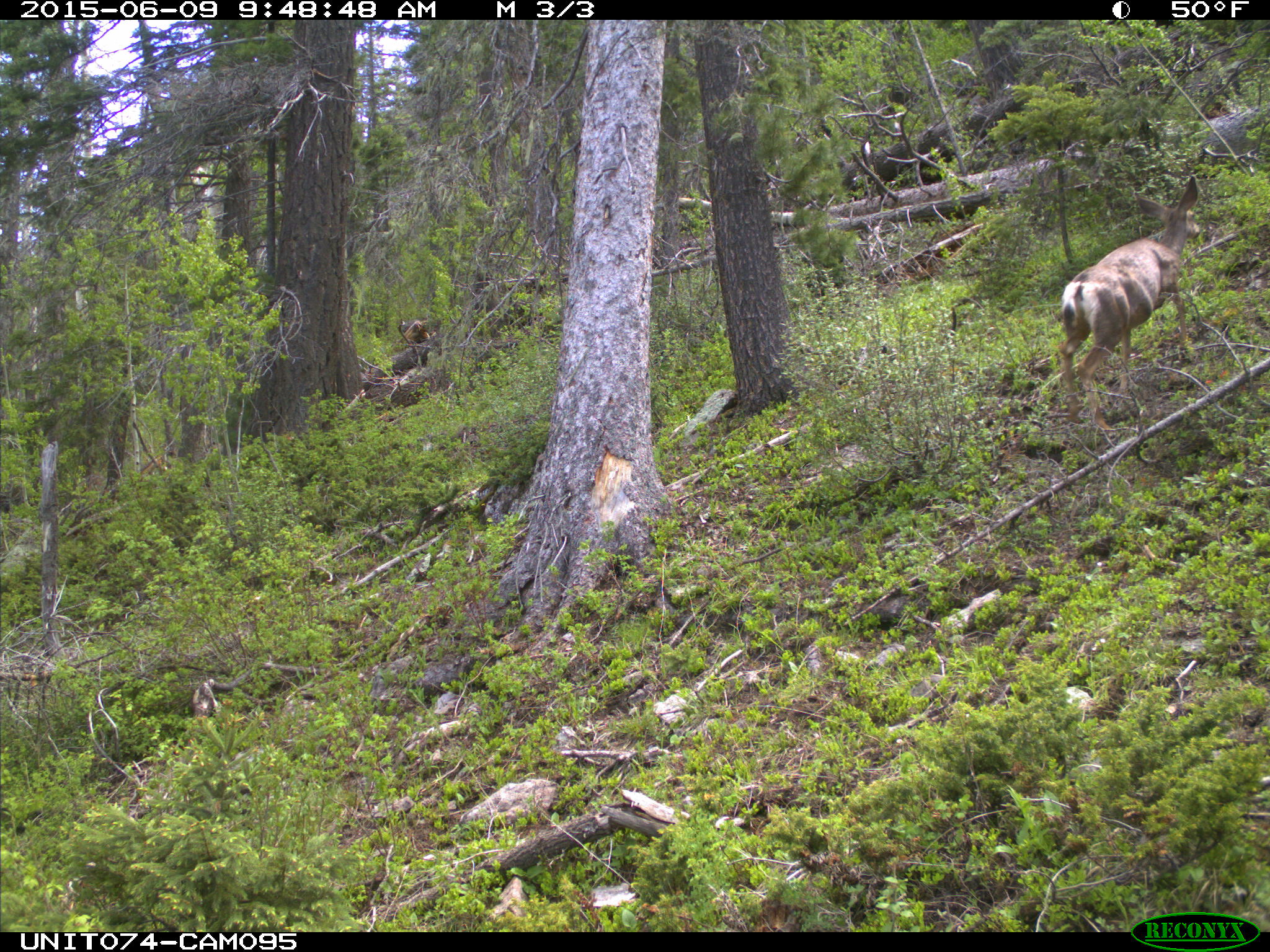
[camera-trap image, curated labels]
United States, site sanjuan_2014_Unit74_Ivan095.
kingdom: Animalia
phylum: Chordata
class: Mammalia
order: Artiodactyla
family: Cervidae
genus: Odocoileus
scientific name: Odocoileus hemionus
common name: mule deer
Odocoileus hemionus (mule deer).